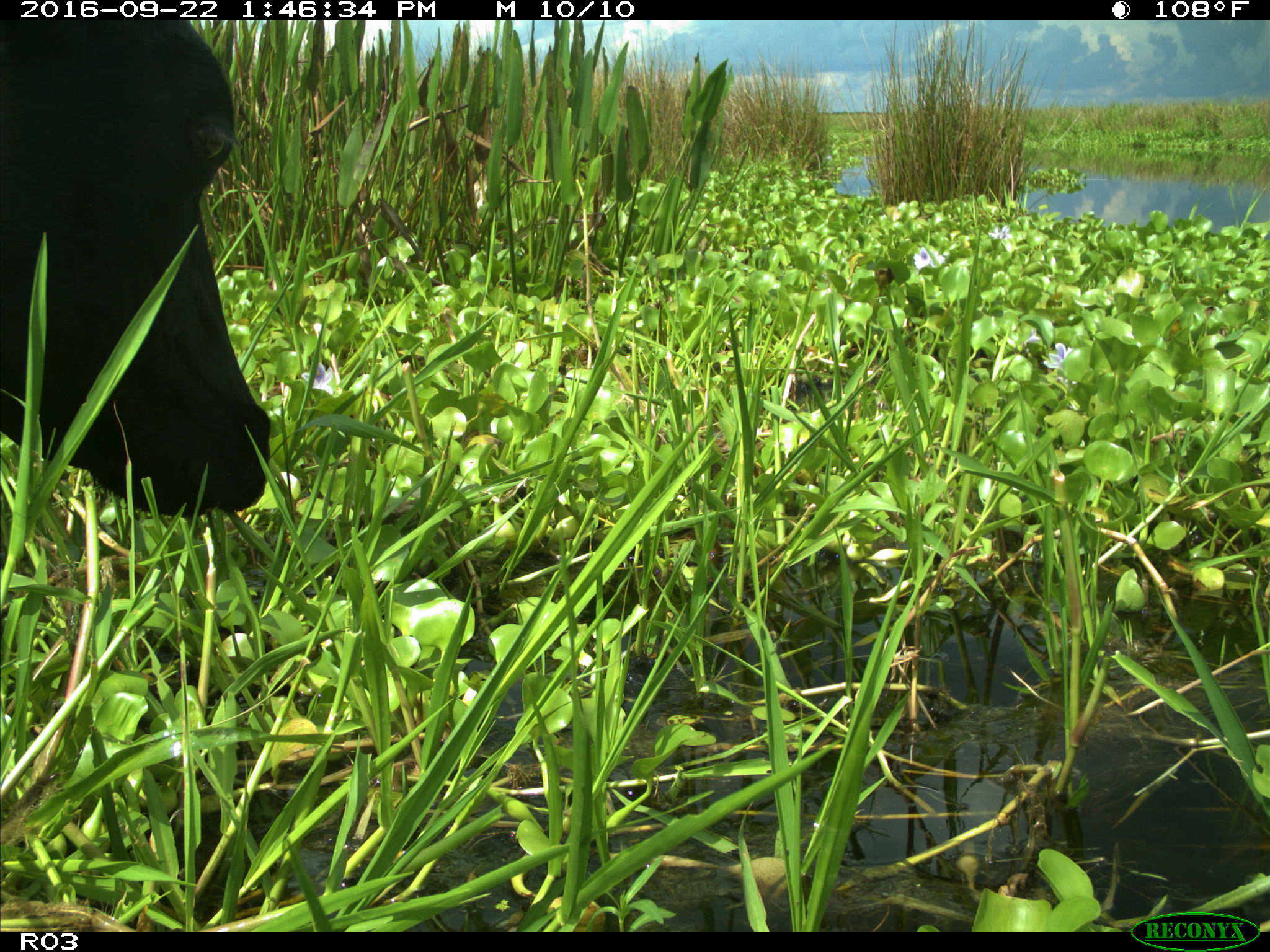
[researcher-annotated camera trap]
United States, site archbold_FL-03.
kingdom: Animalia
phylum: Chordata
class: Mammalia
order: Artiodactyla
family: Bovidae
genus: Bos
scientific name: Bos taurus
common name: domestic cow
Bos taurus (domestic cow).